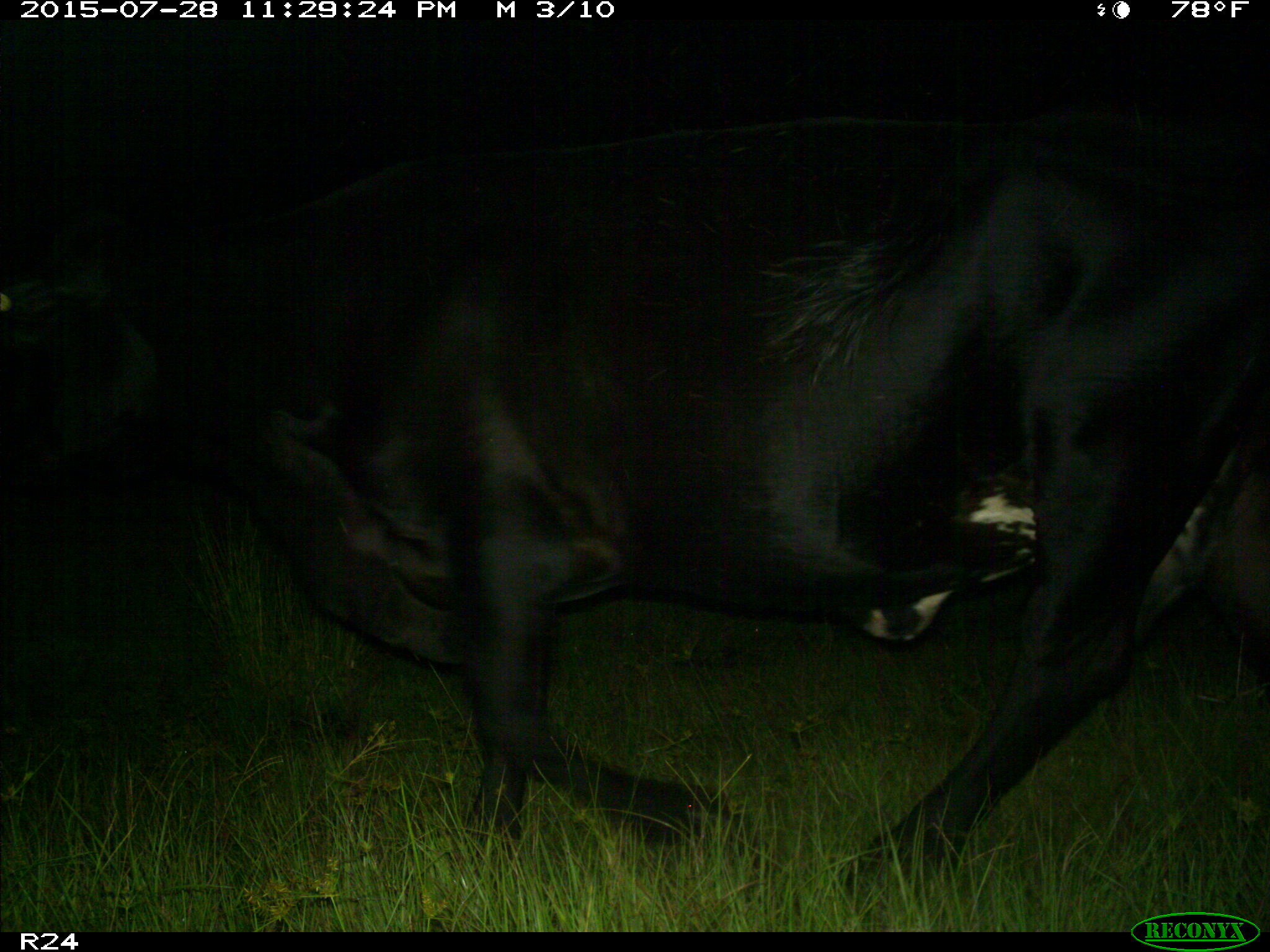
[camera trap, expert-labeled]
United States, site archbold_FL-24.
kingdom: Animalia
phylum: Chordata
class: Mammalia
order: Artiodactyla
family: Bovidae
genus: Bos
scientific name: Bos taurus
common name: domestic cow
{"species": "Bos taurus (domestic cow)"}